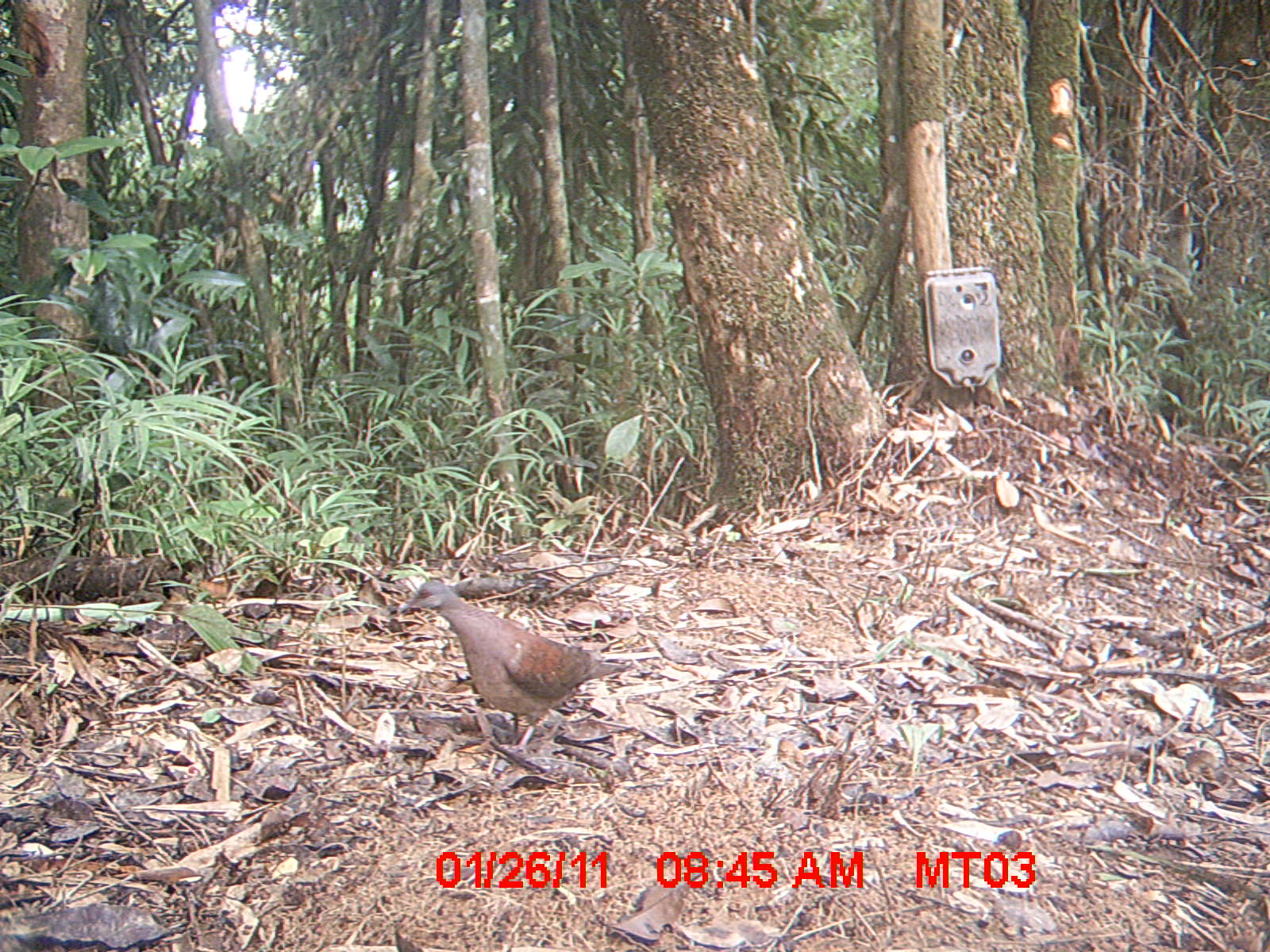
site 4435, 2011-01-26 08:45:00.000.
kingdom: Animalia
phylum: Chordata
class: Aves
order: Columbiformes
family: Columbidae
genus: Streptopelia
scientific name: Streptopelia picturata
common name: malagasy turtle dove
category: nesoenas picturata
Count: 1.